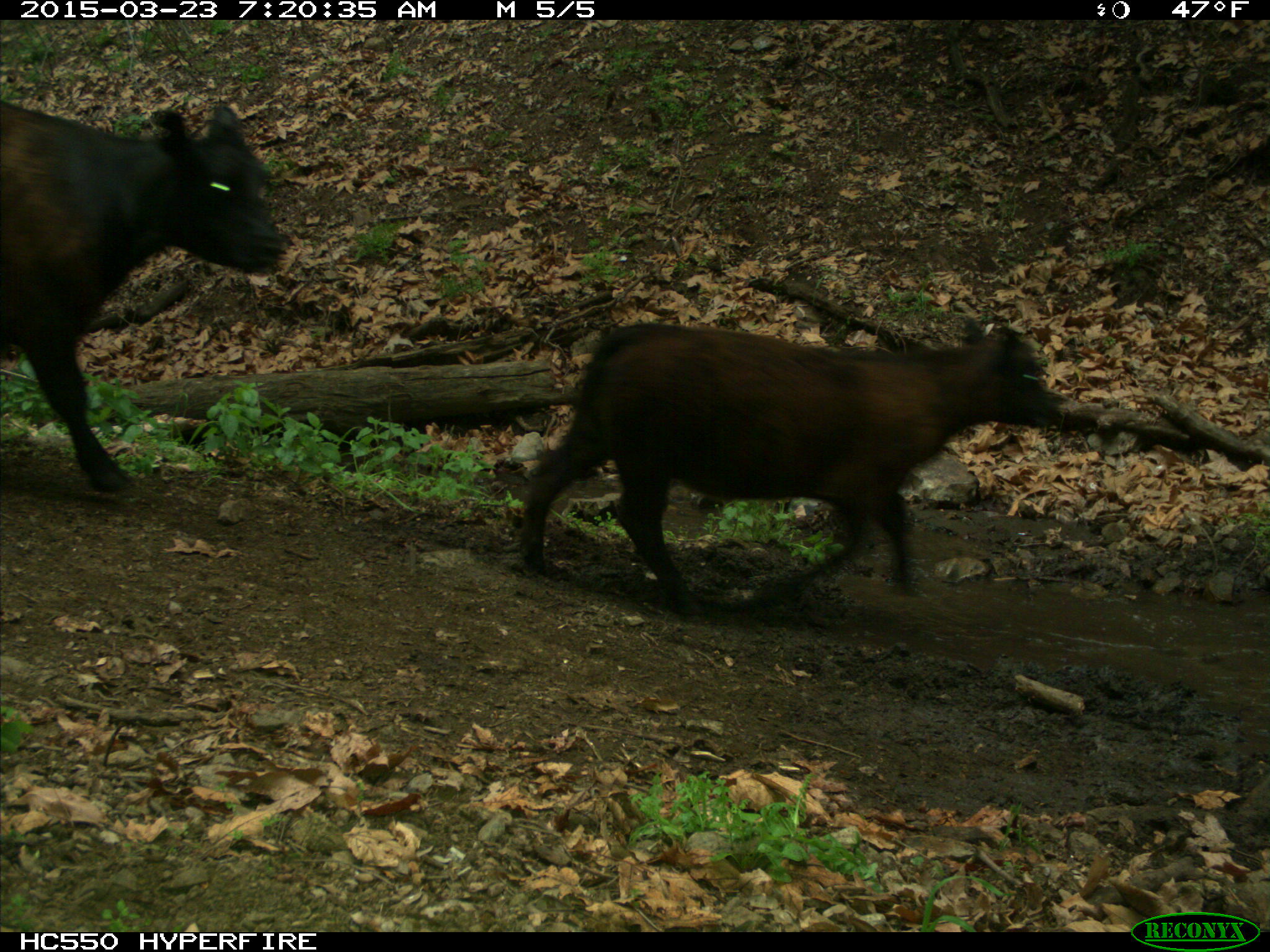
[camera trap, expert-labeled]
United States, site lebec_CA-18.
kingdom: Animalia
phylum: Chordata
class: Mammalia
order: Artiodactyla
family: Bovidae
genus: Bos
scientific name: Bos taurus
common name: domestic cow